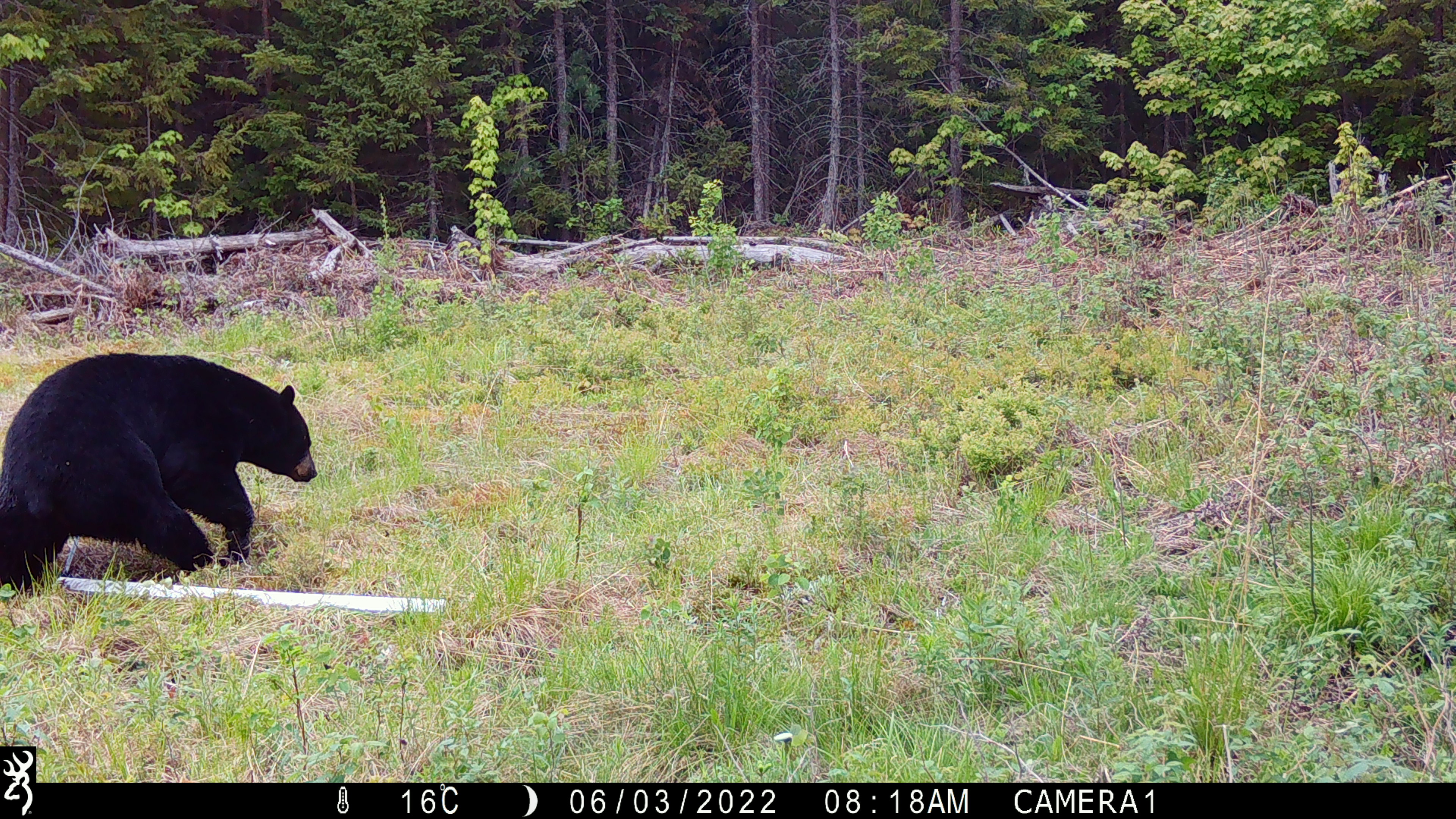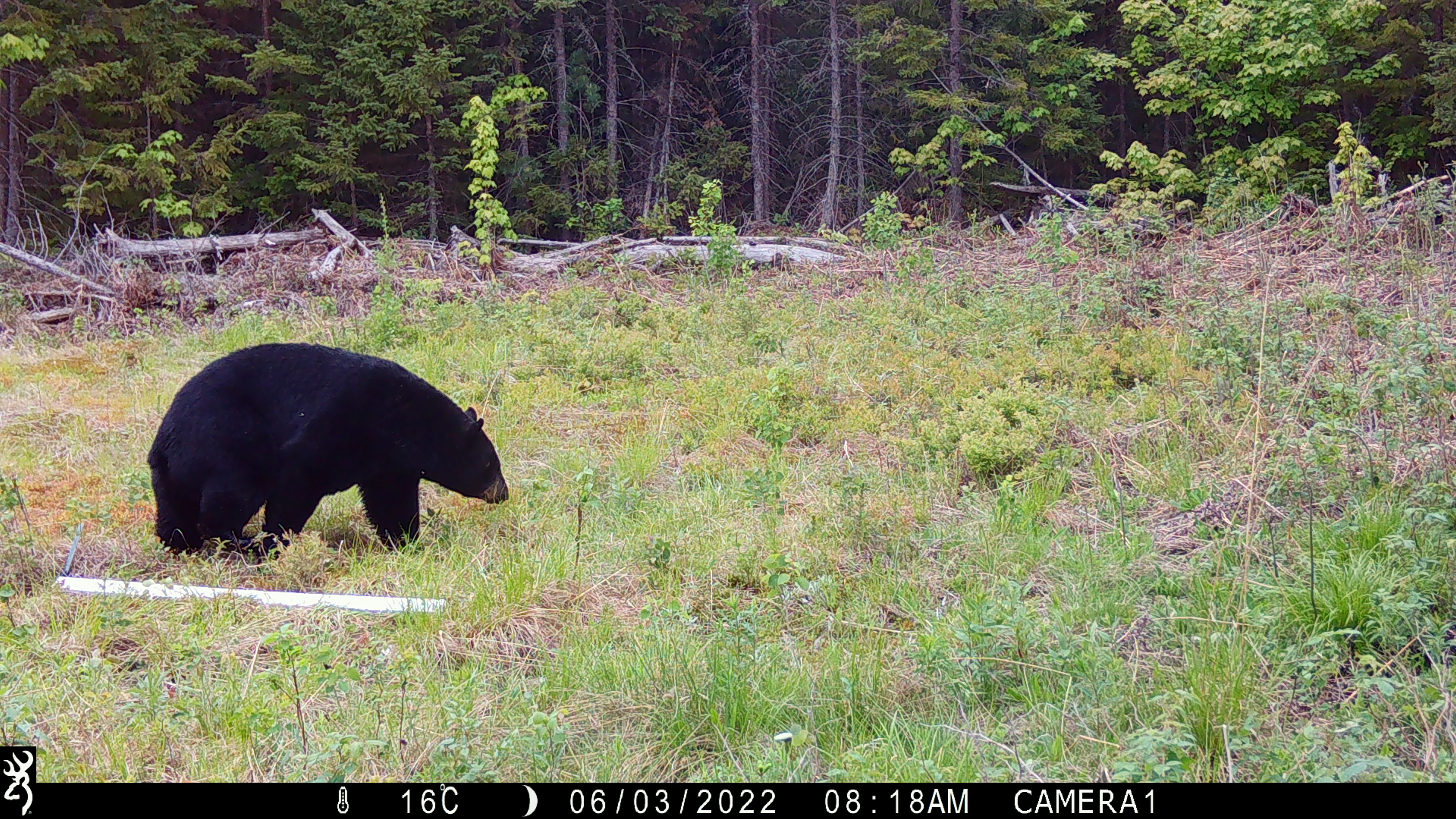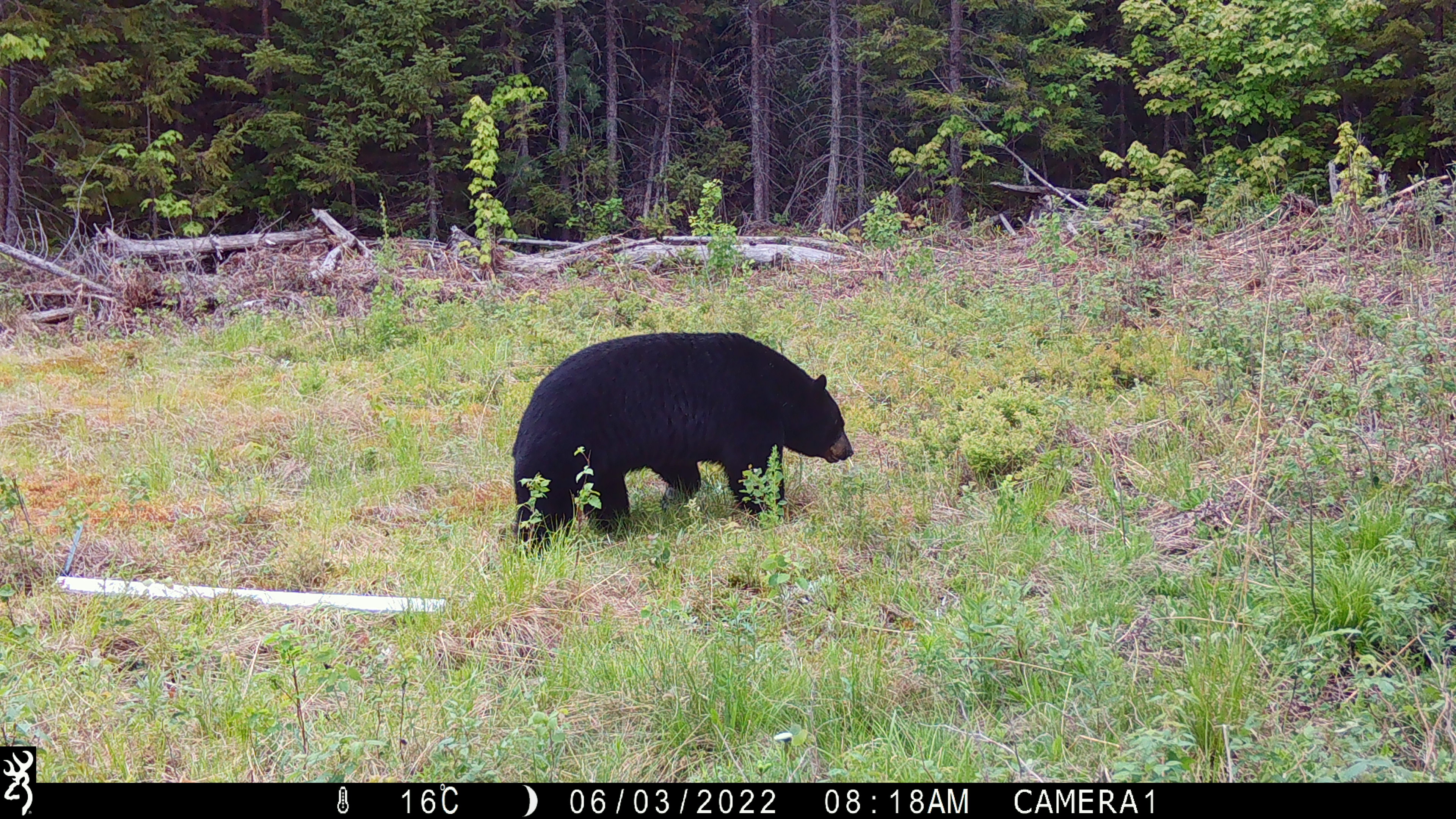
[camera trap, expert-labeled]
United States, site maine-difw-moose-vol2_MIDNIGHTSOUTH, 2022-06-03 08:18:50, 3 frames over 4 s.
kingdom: Animalia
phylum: Chordata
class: Mammalia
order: Carnivora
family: Ursidae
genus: Ursus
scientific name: Ursus americanus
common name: black bear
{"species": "black bear (Ursus americanus)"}